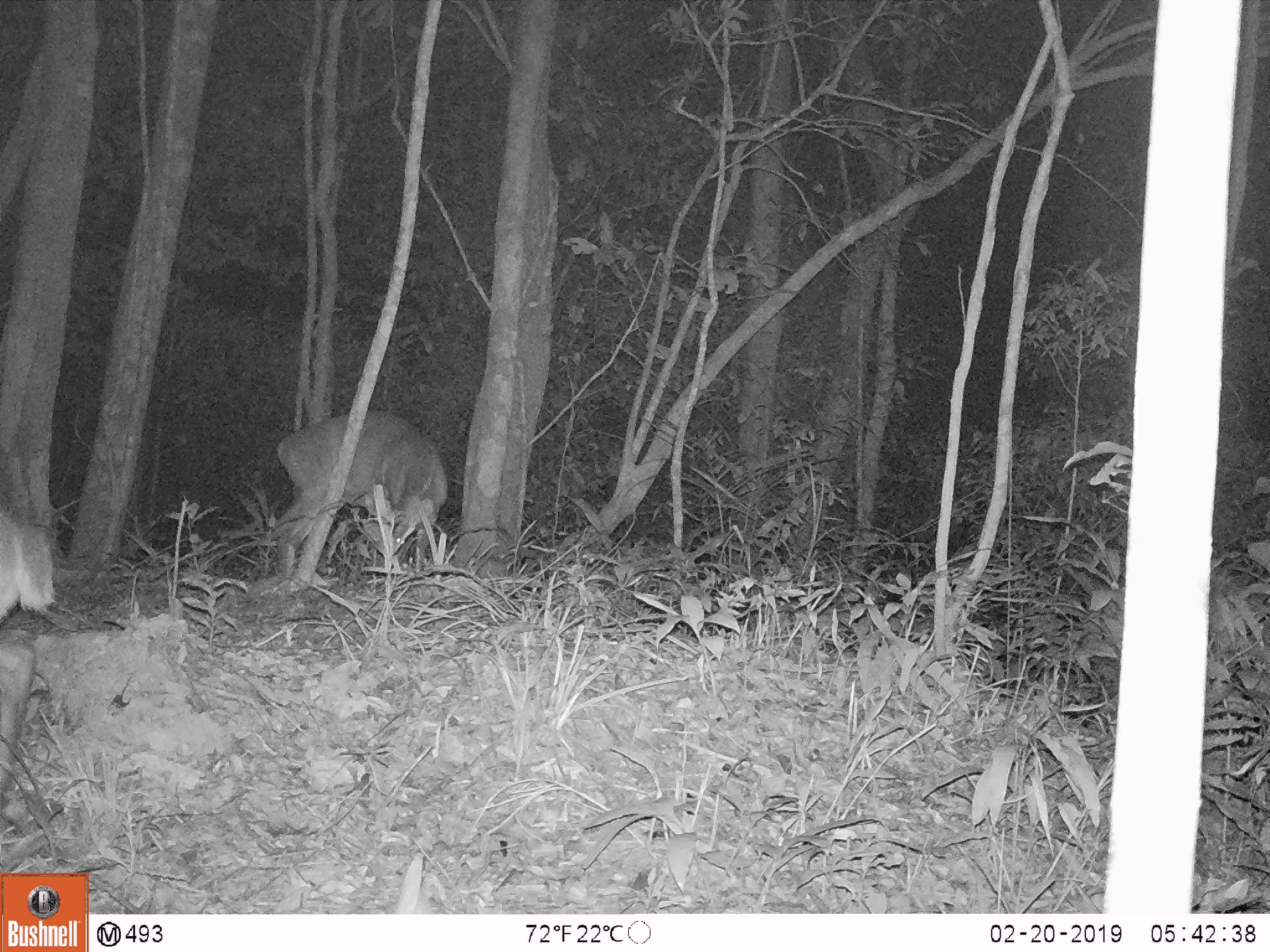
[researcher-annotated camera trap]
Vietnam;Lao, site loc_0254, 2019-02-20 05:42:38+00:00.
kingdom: Animalia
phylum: Chordata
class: Mammalia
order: Artiodactyla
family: Cervidae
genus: Muntiacus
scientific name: Muntiacus vuquangensis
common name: large-antlered muntjac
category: large antlered muntjac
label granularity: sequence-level